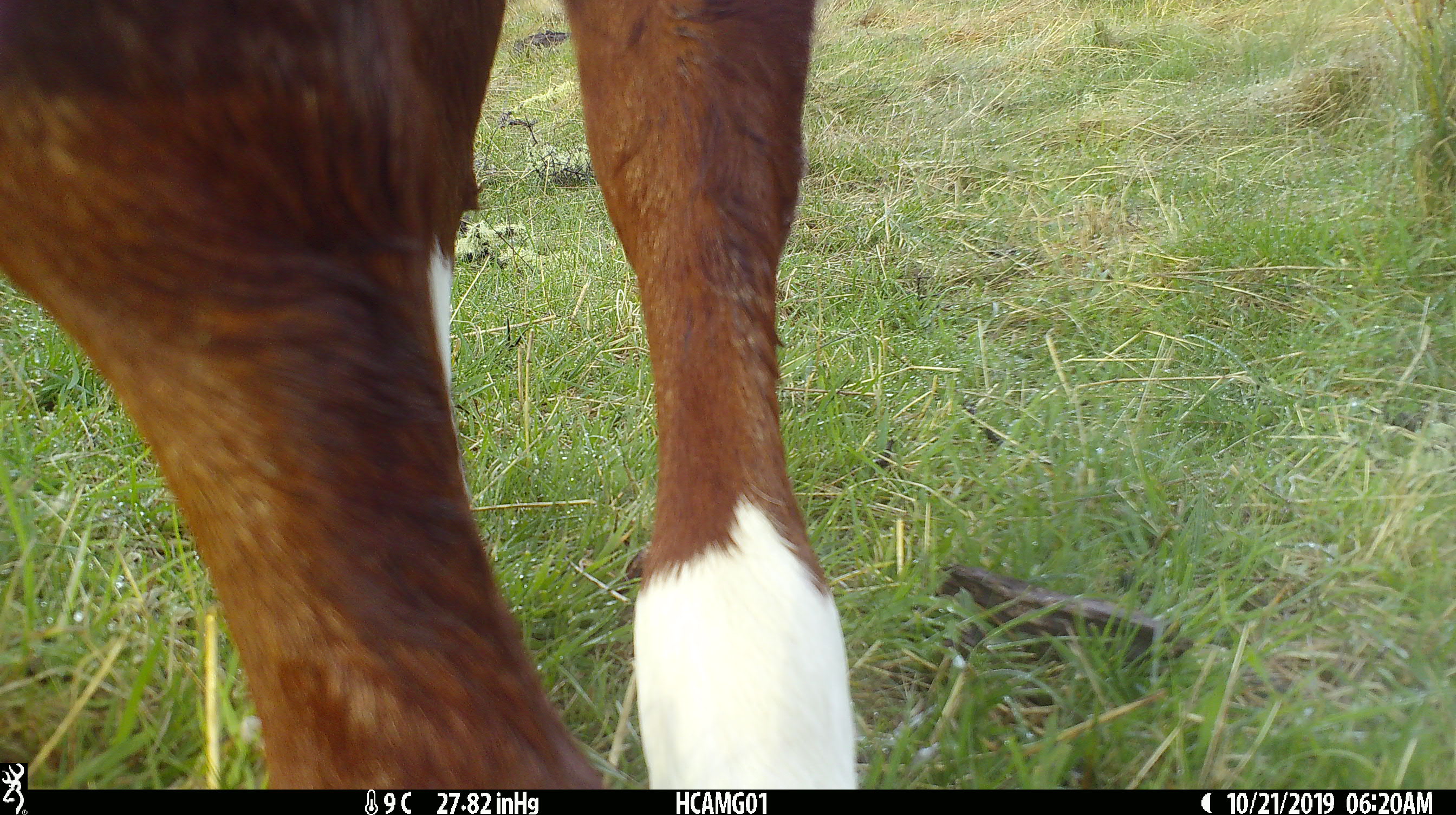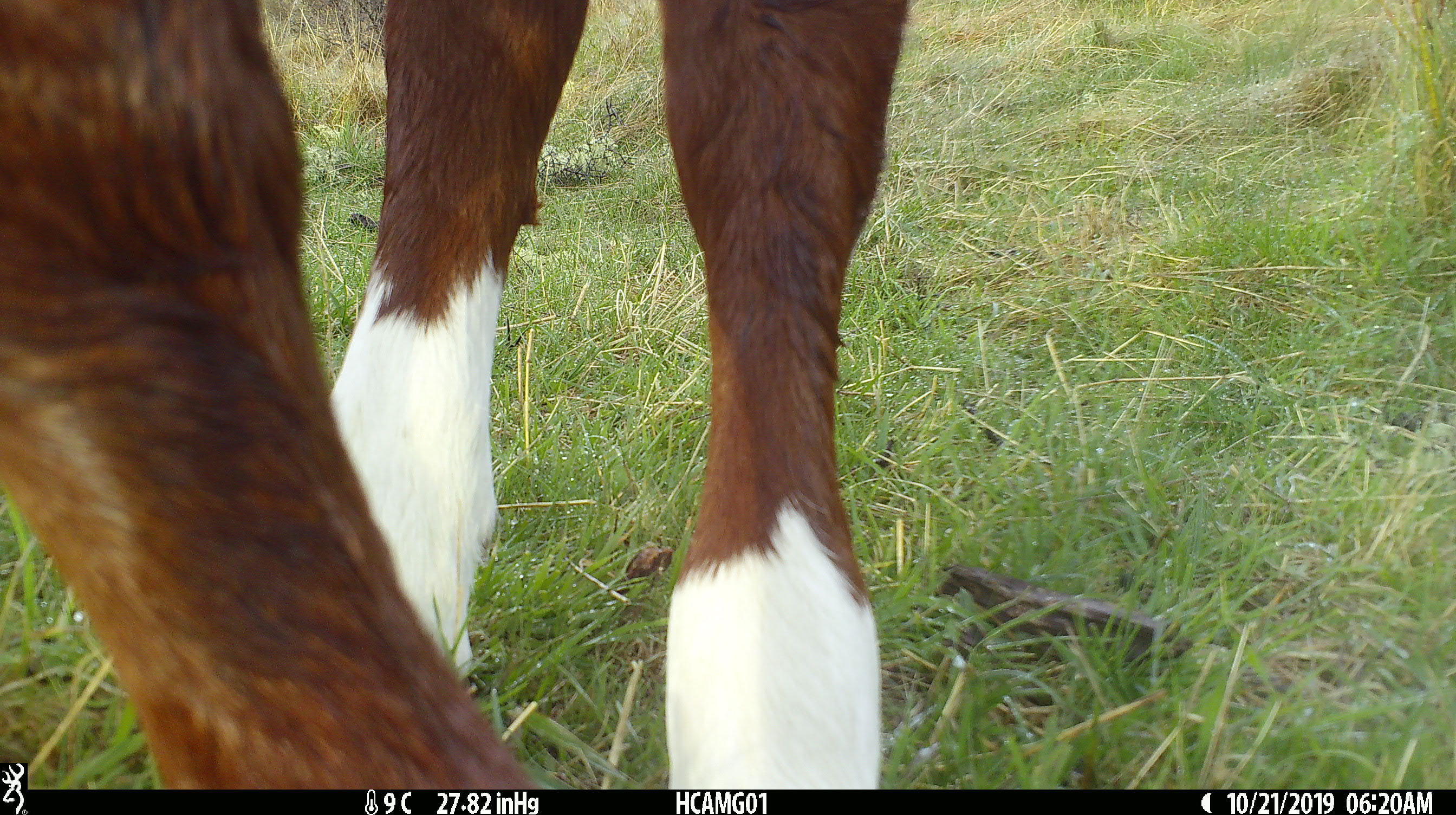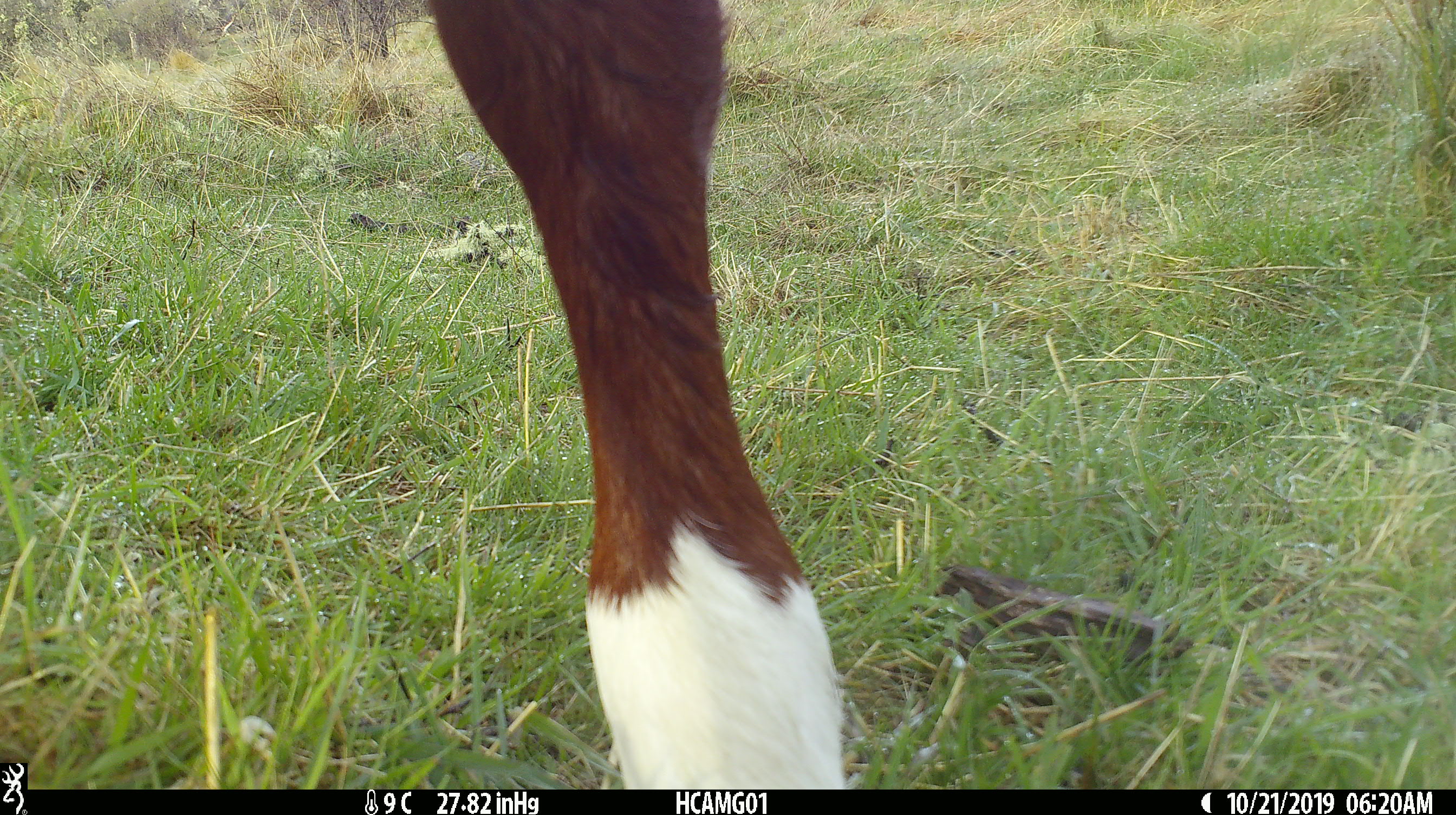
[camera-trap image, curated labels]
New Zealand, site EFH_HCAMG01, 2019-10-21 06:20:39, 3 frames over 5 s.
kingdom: Animalia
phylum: Chordata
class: Mammalia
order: Artiodactyla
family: Bovidae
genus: Bos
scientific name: Bos taurus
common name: domestic cow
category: cow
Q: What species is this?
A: Cow (domestic cow) (Bos taurus).